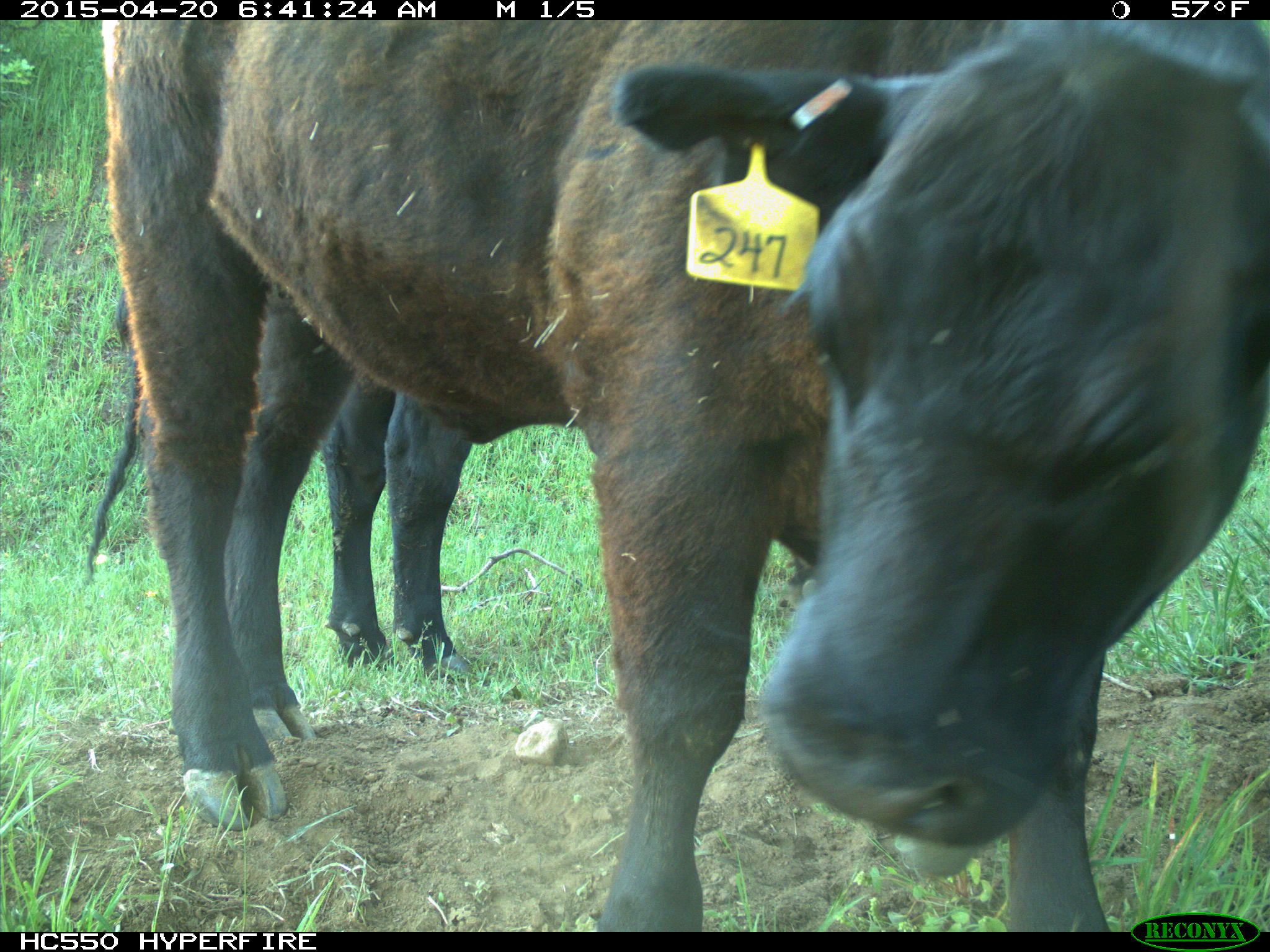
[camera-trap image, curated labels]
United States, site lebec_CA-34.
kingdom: Animalia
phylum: Chordata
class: Mammalia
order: Artiodactyla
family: Bovidae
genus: Bos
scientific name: Bos taurus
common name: domestic cow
Bos taurus (domestic cow).